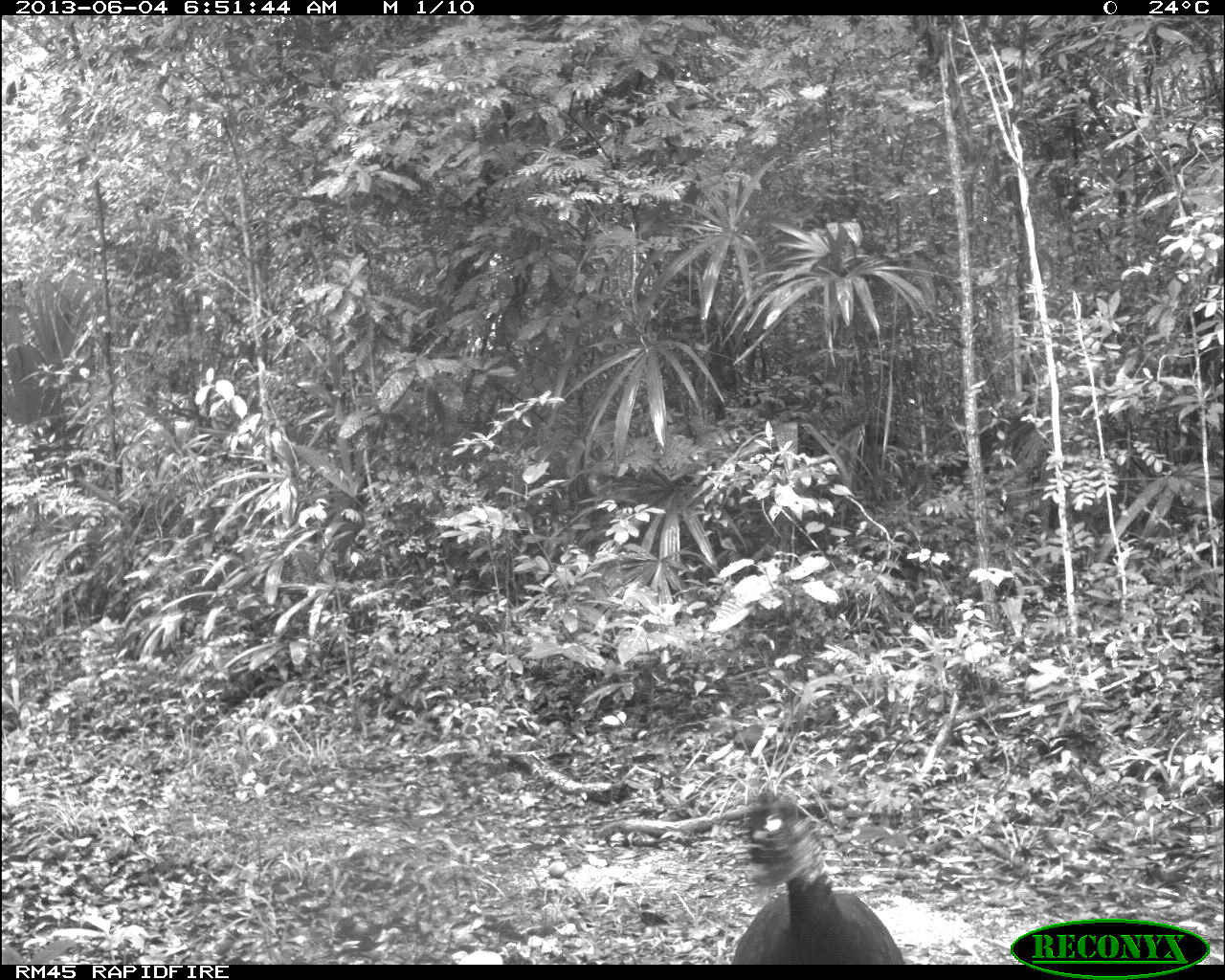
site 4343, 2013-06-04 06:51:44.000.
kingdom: Animalia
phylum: Chordata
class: Aves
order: Galliformes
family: Cracidae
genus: Crax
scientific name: Crax rubra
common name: great curassow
Crax rubra (great curassow), count 3, sex female.